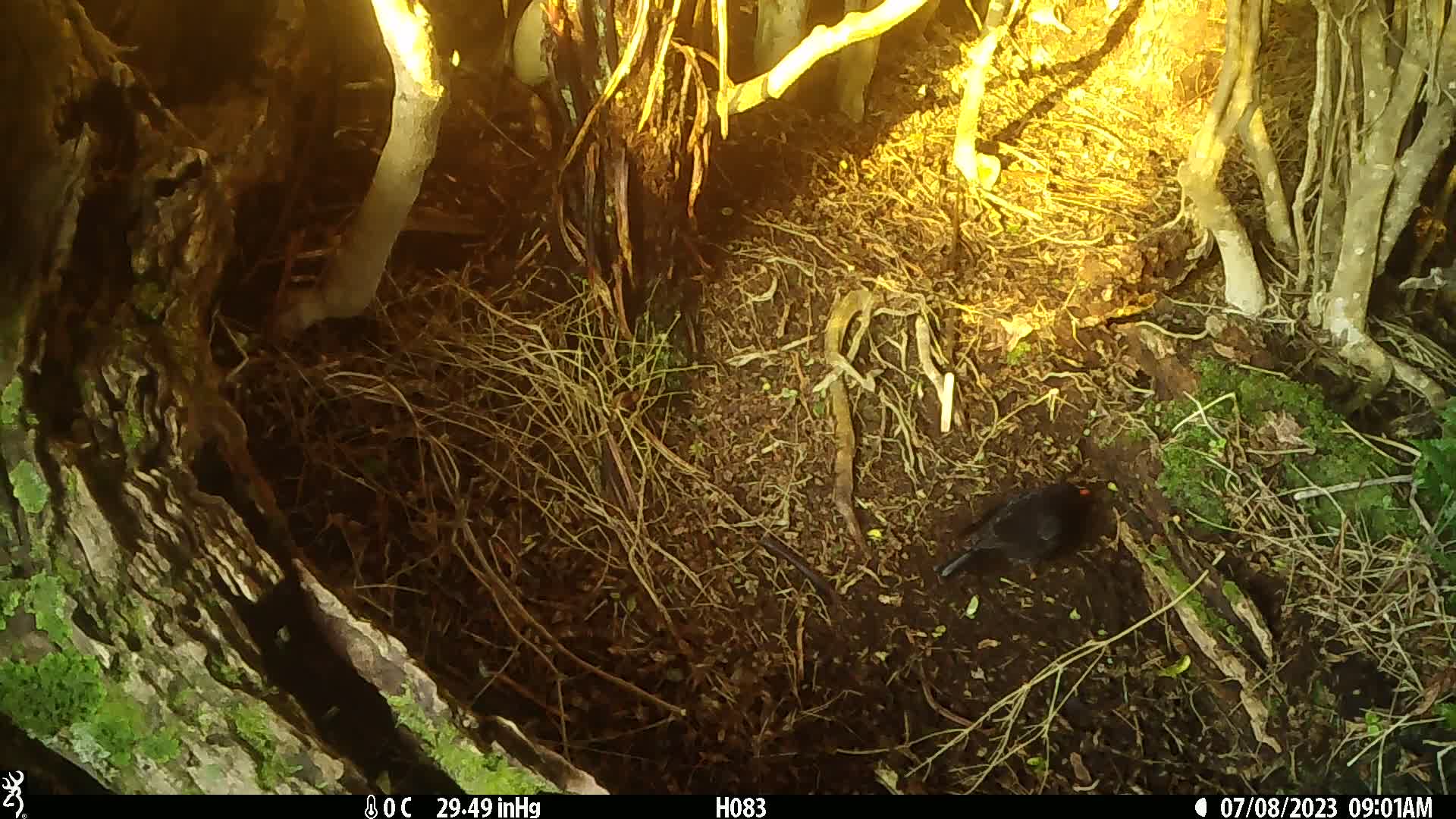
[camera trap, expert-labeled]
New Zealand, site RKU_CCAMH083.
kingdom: Animalia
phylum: Chordata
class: Aves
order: Passeriformes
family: Turdidae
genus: Turdus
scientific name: Turdus merula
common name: eurasian blackbird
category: blackbird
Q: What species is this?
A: Blackbird (eurasian blackbird) (Turdus merula).